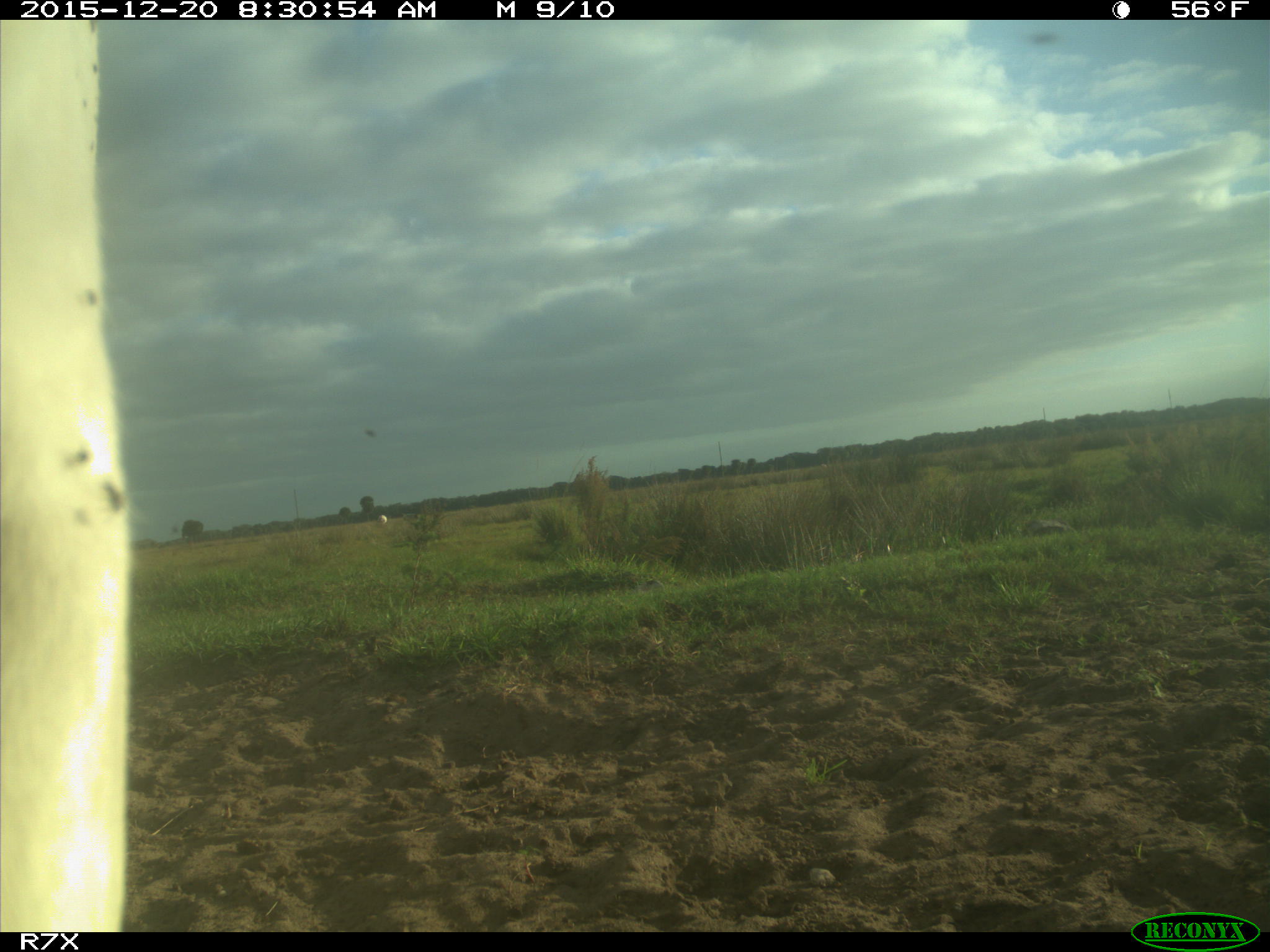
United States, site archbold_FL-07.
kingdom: Animalia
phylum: Chordata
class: Mammalia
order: Artiodactyla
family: Bovidae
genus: Bos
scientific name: Bos taurus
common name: domestic cow